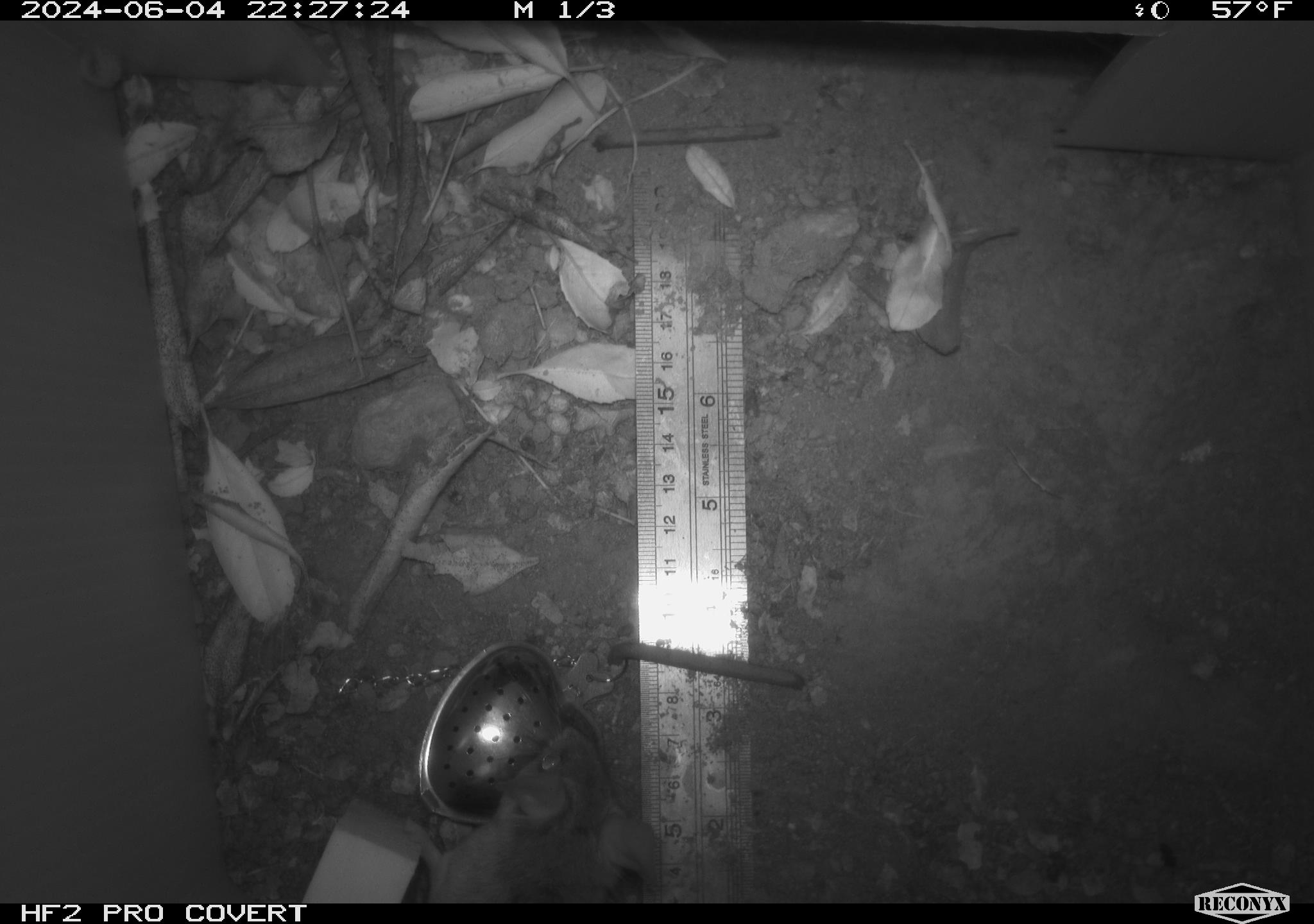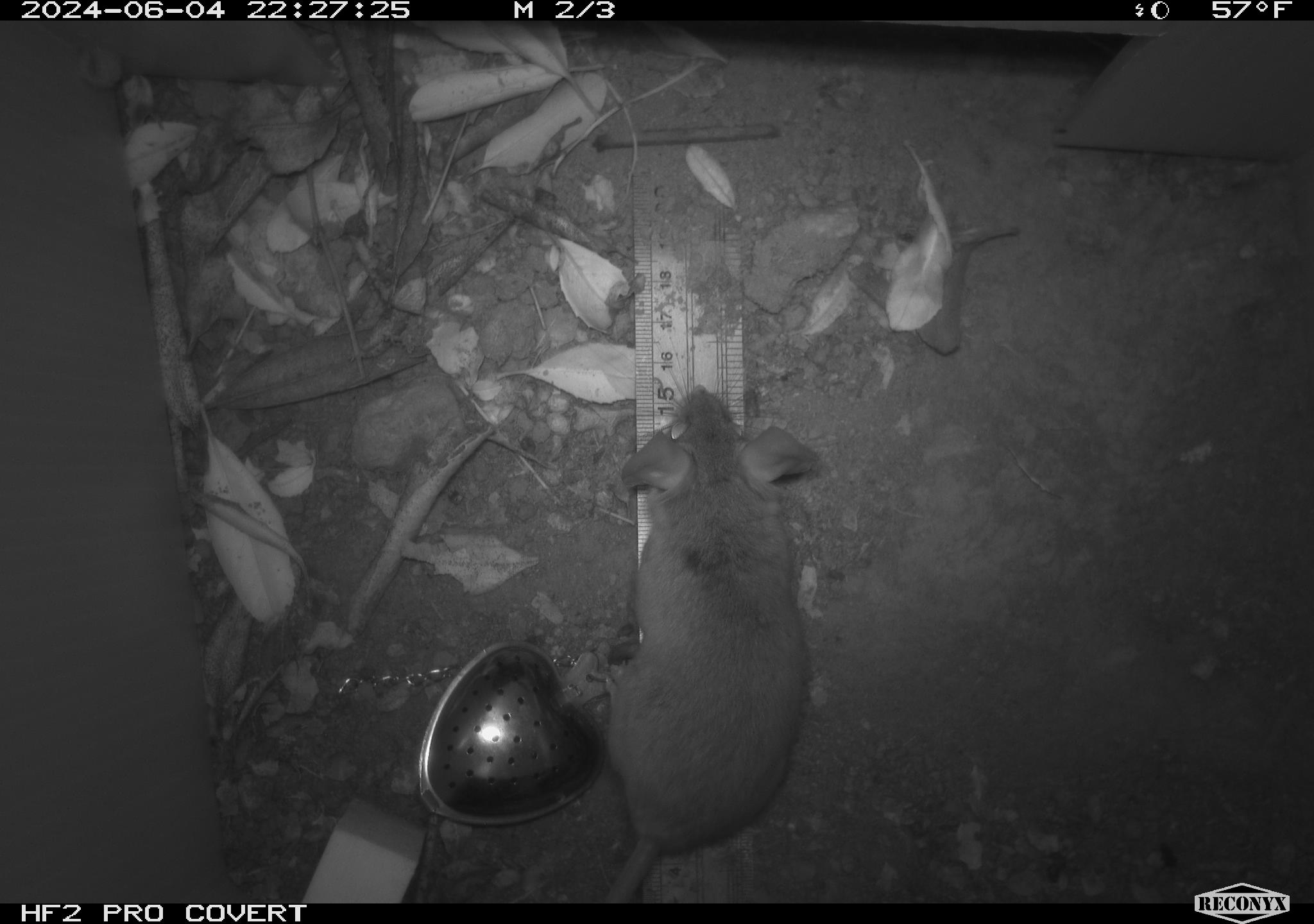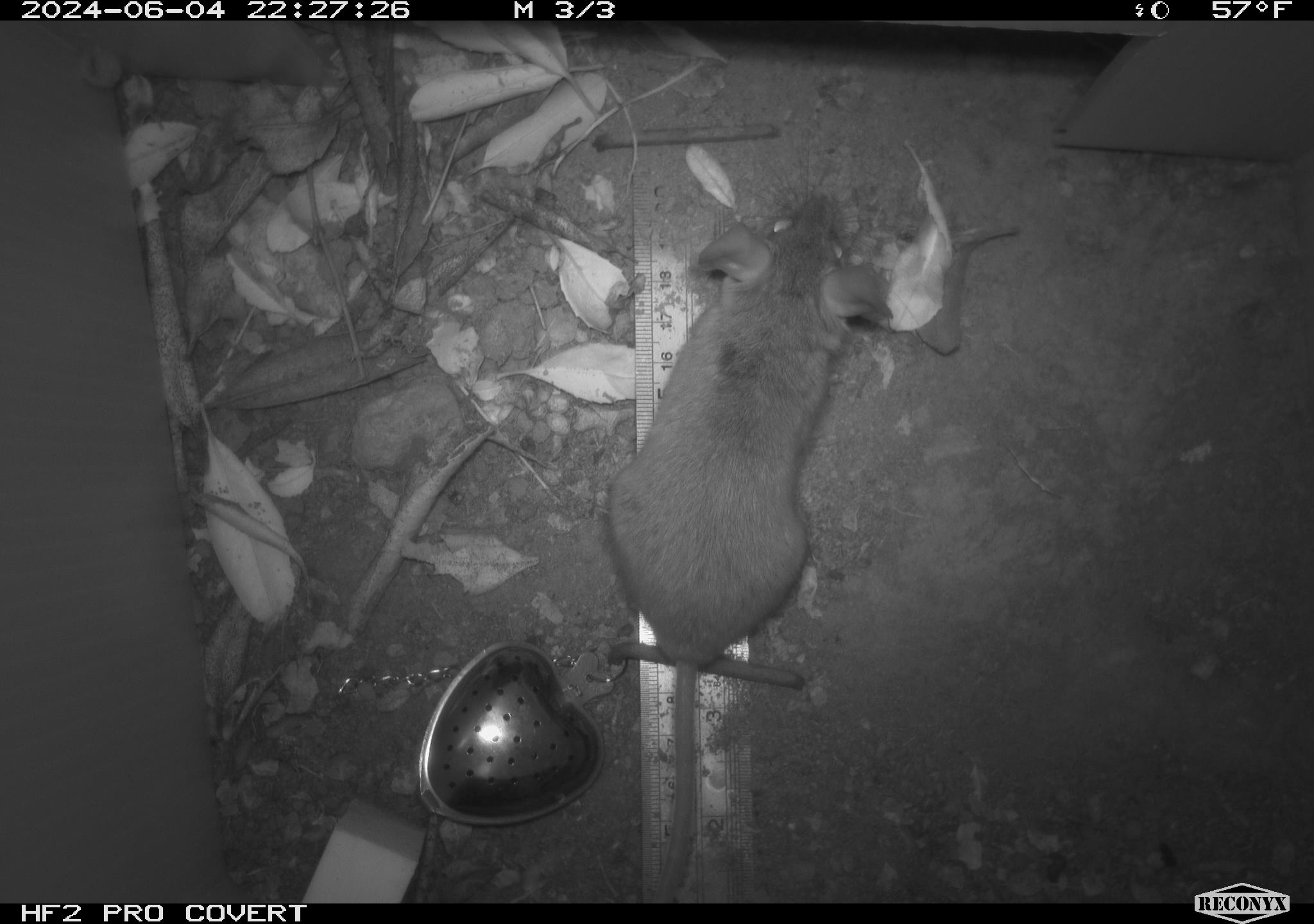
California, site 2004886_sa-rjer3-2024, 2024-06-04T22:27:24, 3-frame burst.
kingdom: Animalia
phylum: Chordata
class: Mammalia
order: Rodentia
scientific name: Rodentia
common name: mouse species